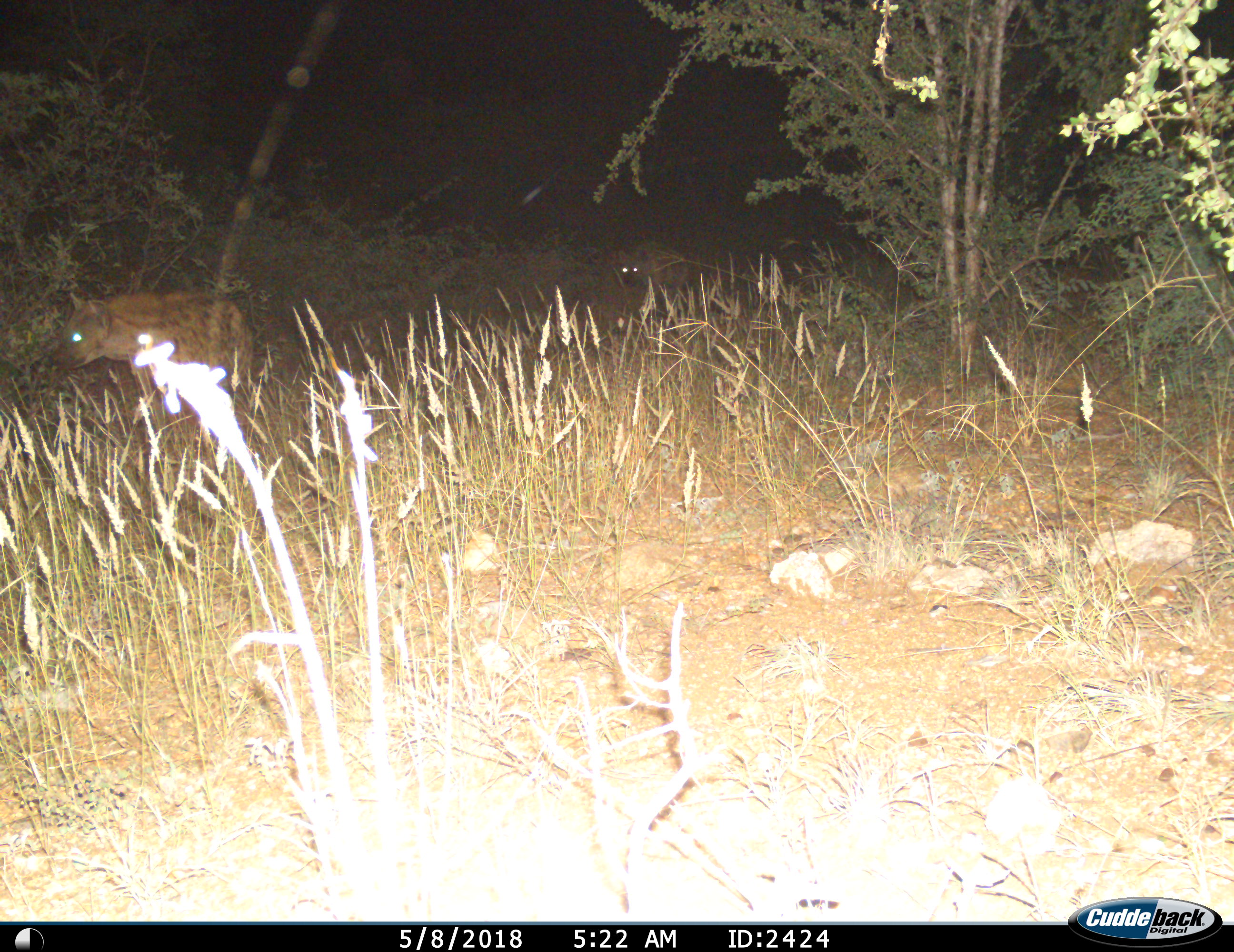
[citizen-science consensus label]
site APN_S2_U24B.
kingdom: Animalia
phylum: Chordata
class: Mammalia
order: Carnivora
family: Hyaenidae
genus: Crocuta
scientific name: Crocuta crocuta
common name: spotted hyena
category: hyenaspotted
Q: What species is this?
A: Hyenaspotted (spotted hyena) (Crocuta crocuta).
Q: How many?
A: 2.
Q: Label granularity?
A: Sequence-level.